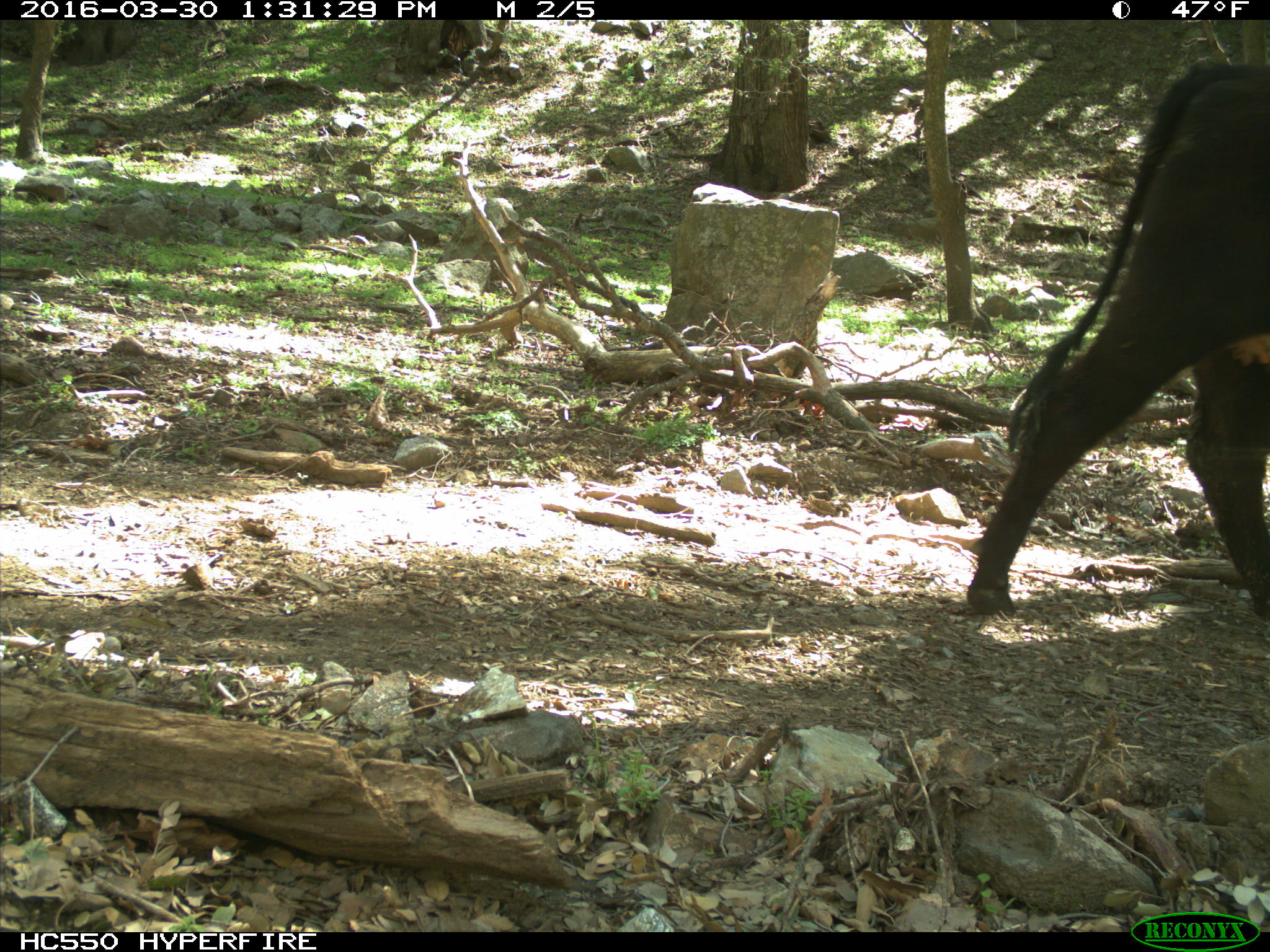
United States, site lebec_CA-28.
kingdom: Animalia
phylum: Chordata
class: Mammalia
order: Artiodactyla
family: Bovidae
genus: Bos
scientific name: Bos taurus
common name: domestic cow